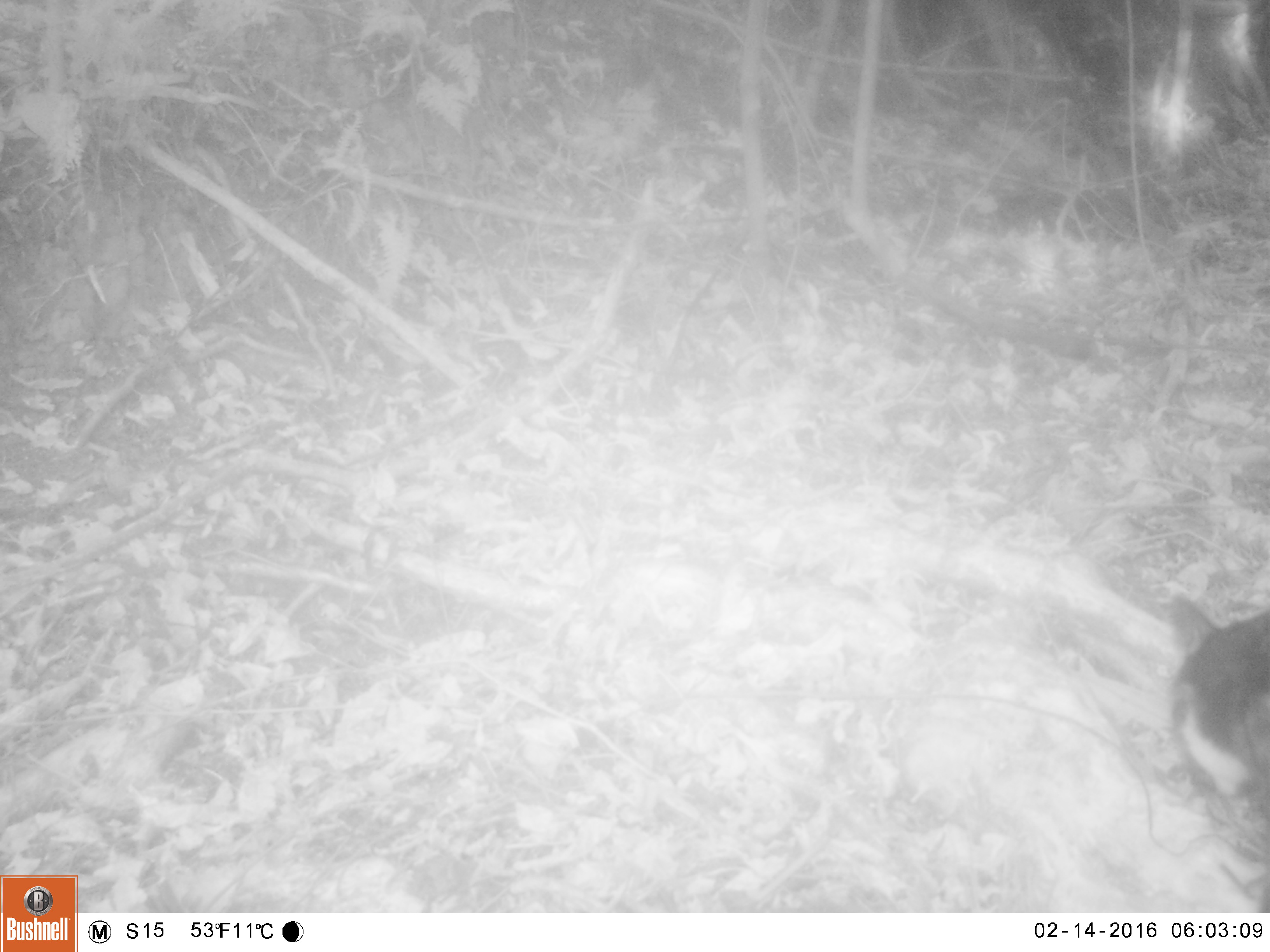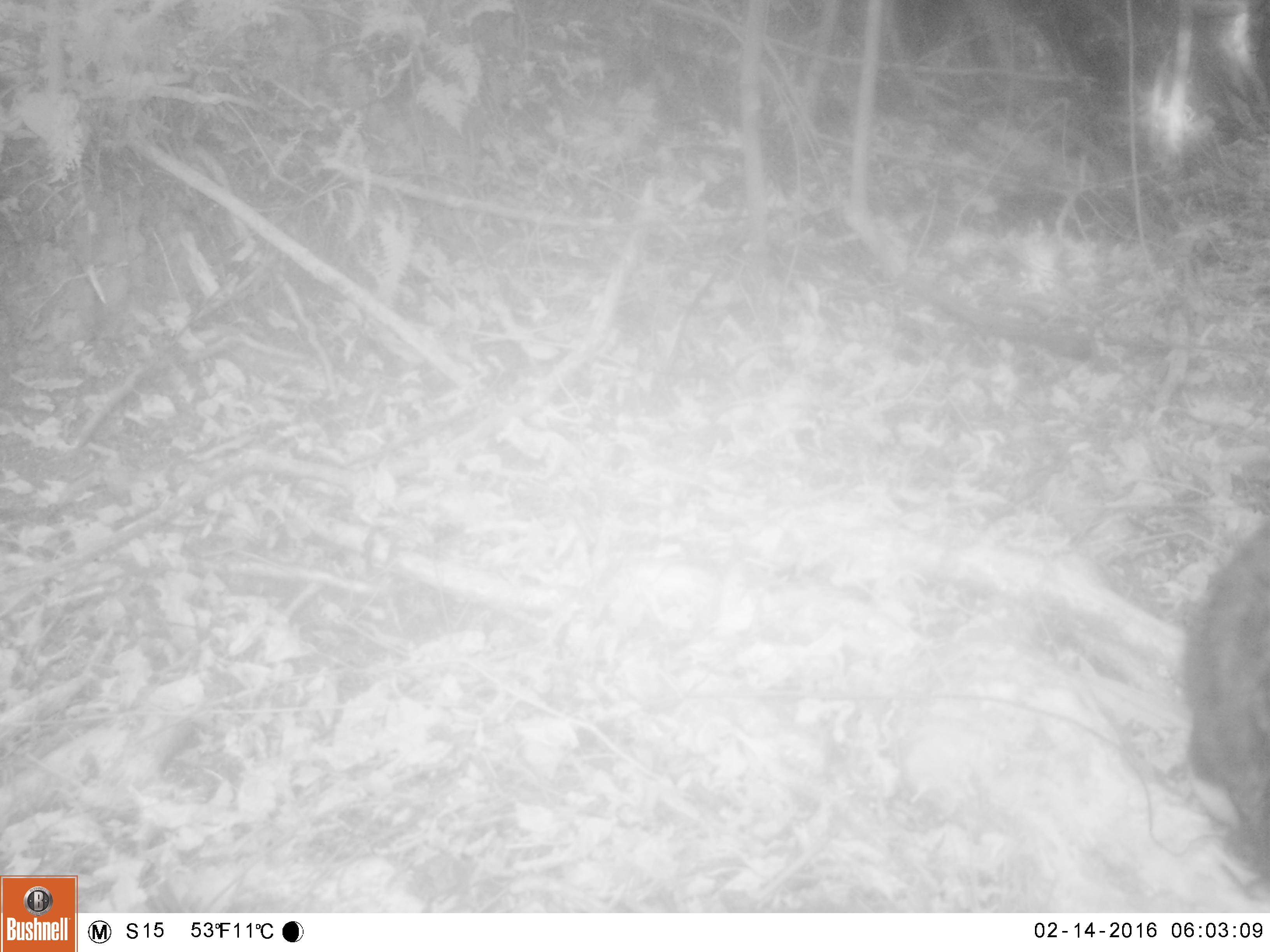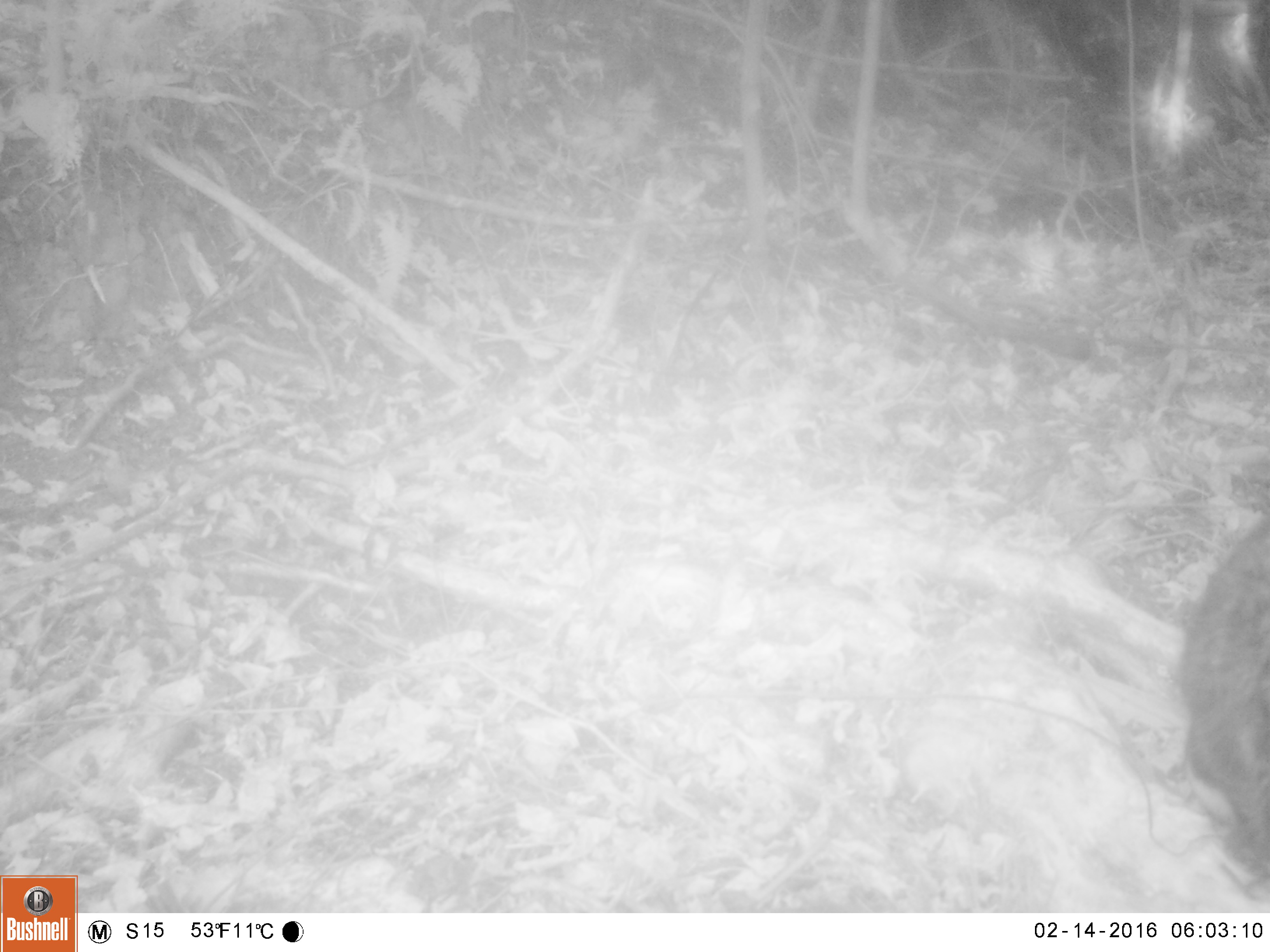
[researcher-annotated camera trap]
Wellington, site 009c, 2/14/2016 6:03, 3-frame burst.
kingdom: Animalia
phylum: Chordata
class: Mammalia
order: Carnivora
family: Felidae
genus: Felis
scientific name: Felis catus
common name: cat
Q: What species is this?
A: Cat (Felis catus).